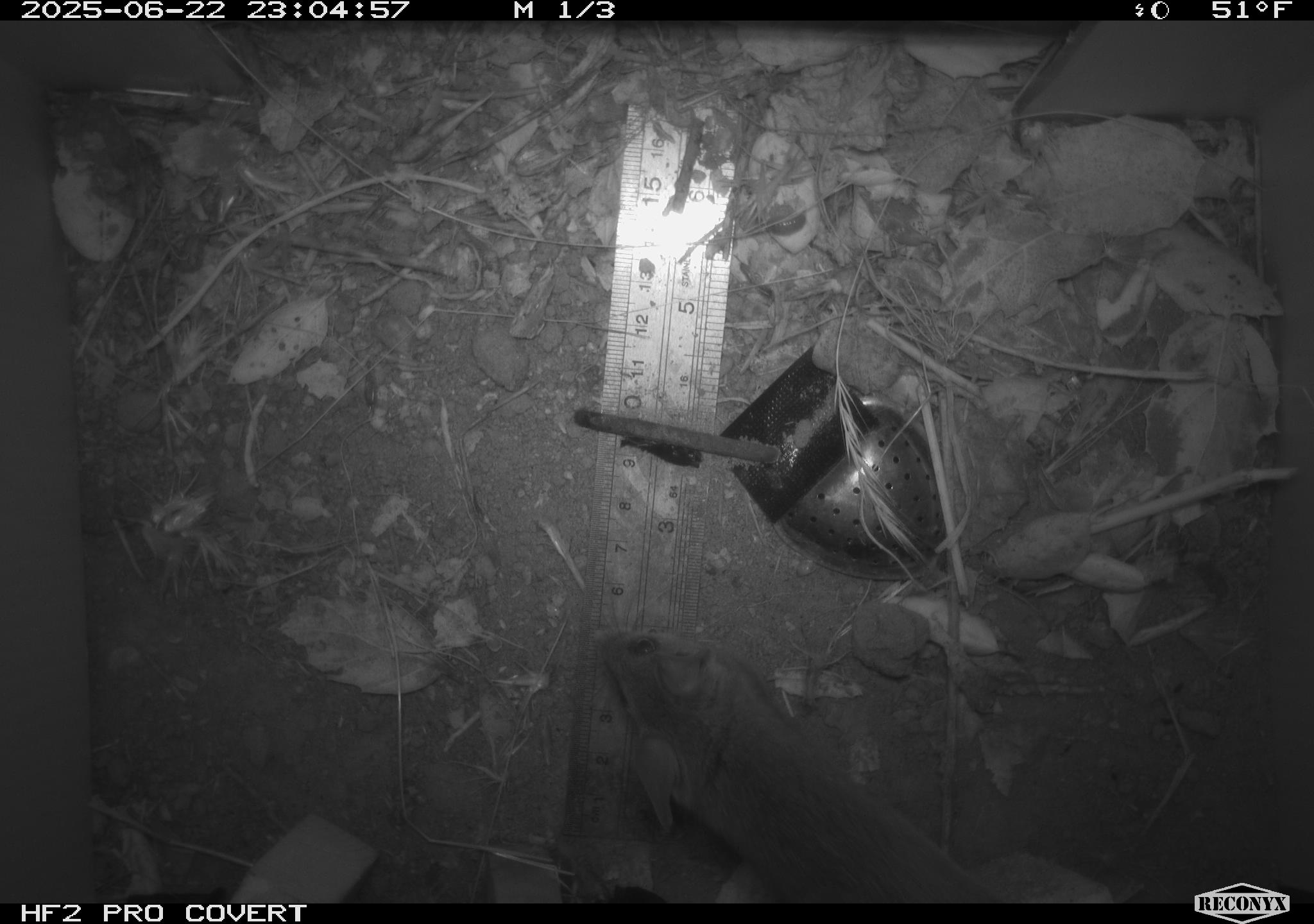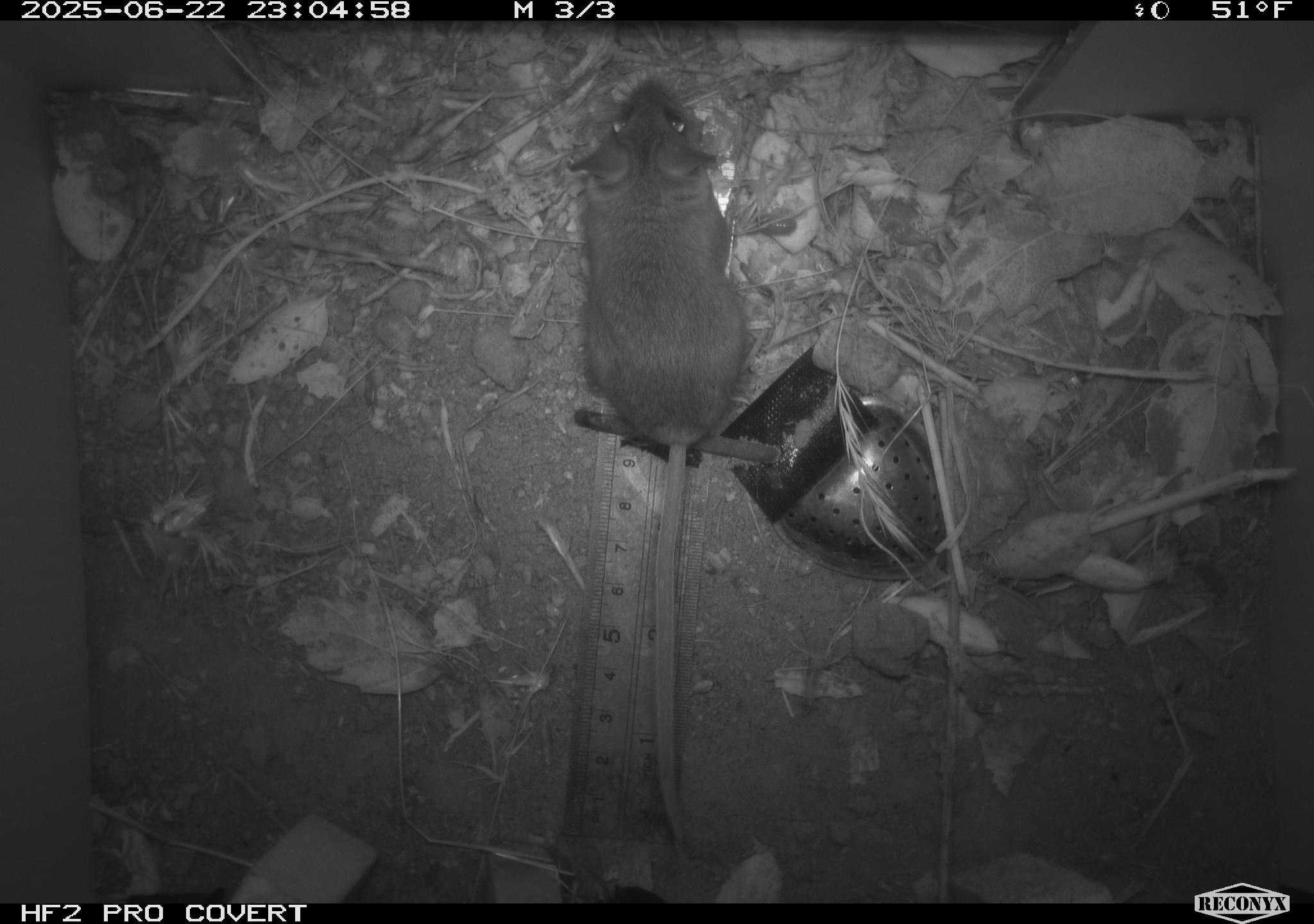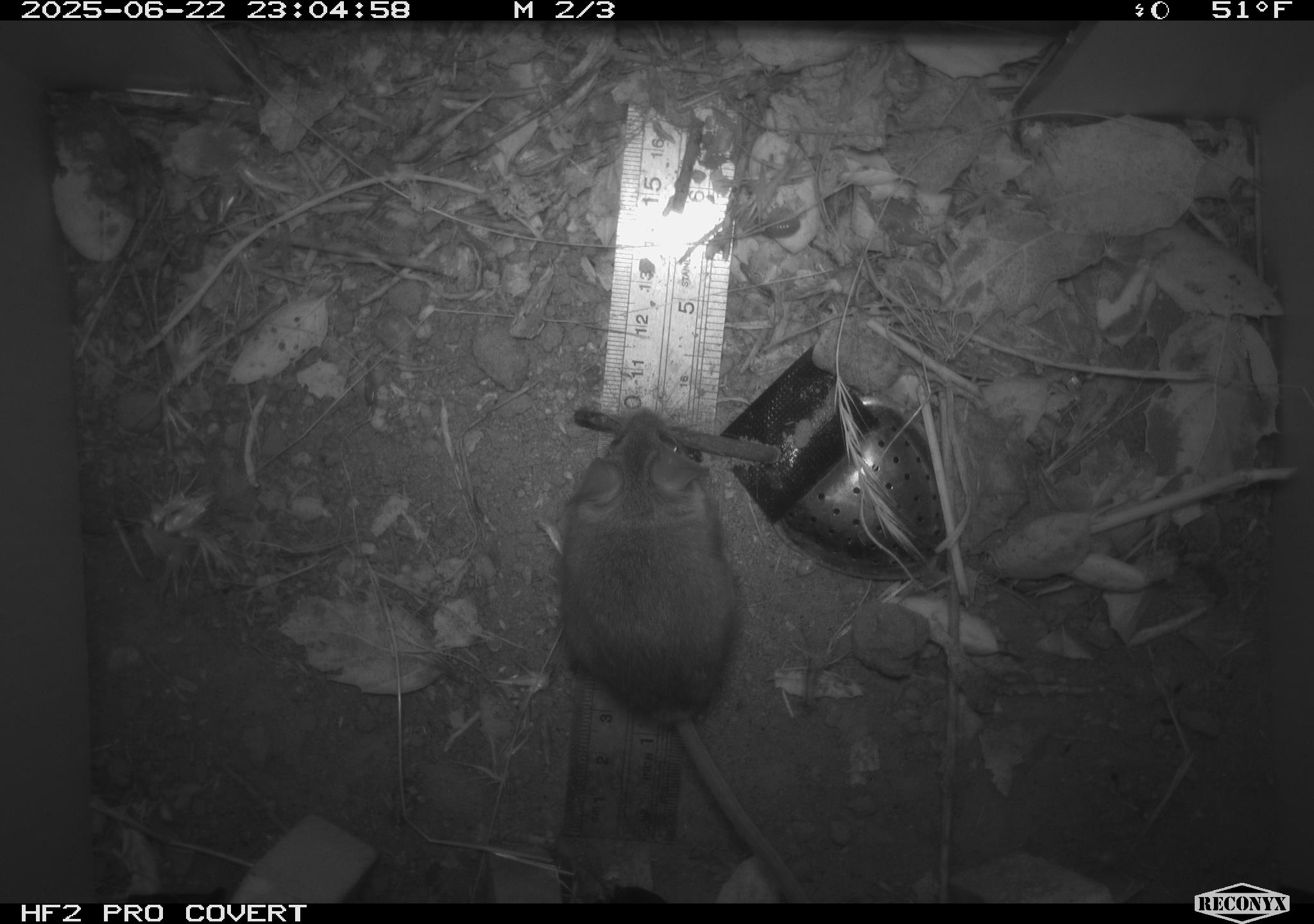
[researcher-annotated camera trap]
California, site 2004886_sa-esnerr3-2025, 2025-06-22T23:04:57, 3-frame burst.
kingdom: Animalia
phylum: Chordata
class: Mammalia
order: Rodentia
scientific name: Rodentia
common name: rodent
Rodent (Rodentia).